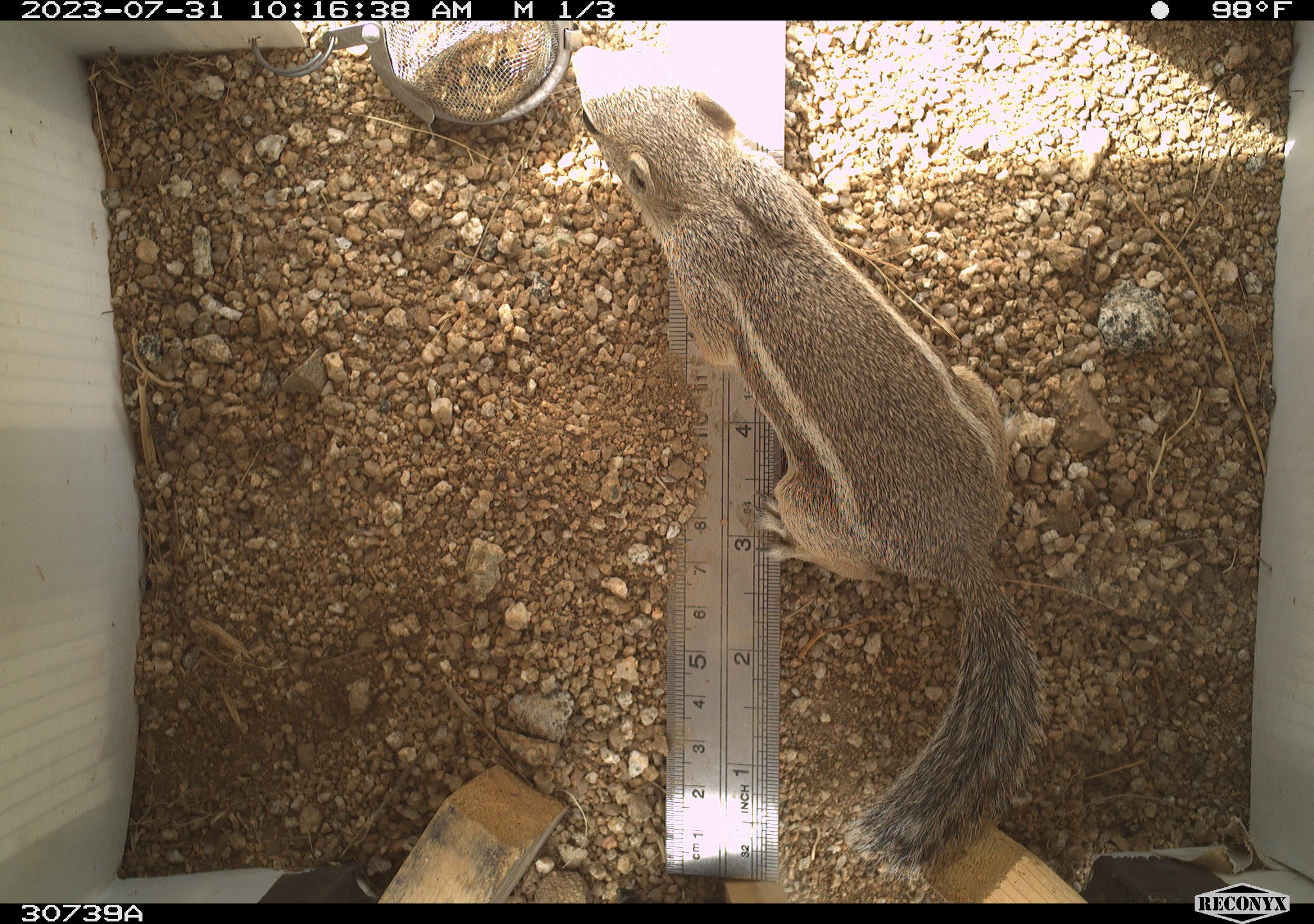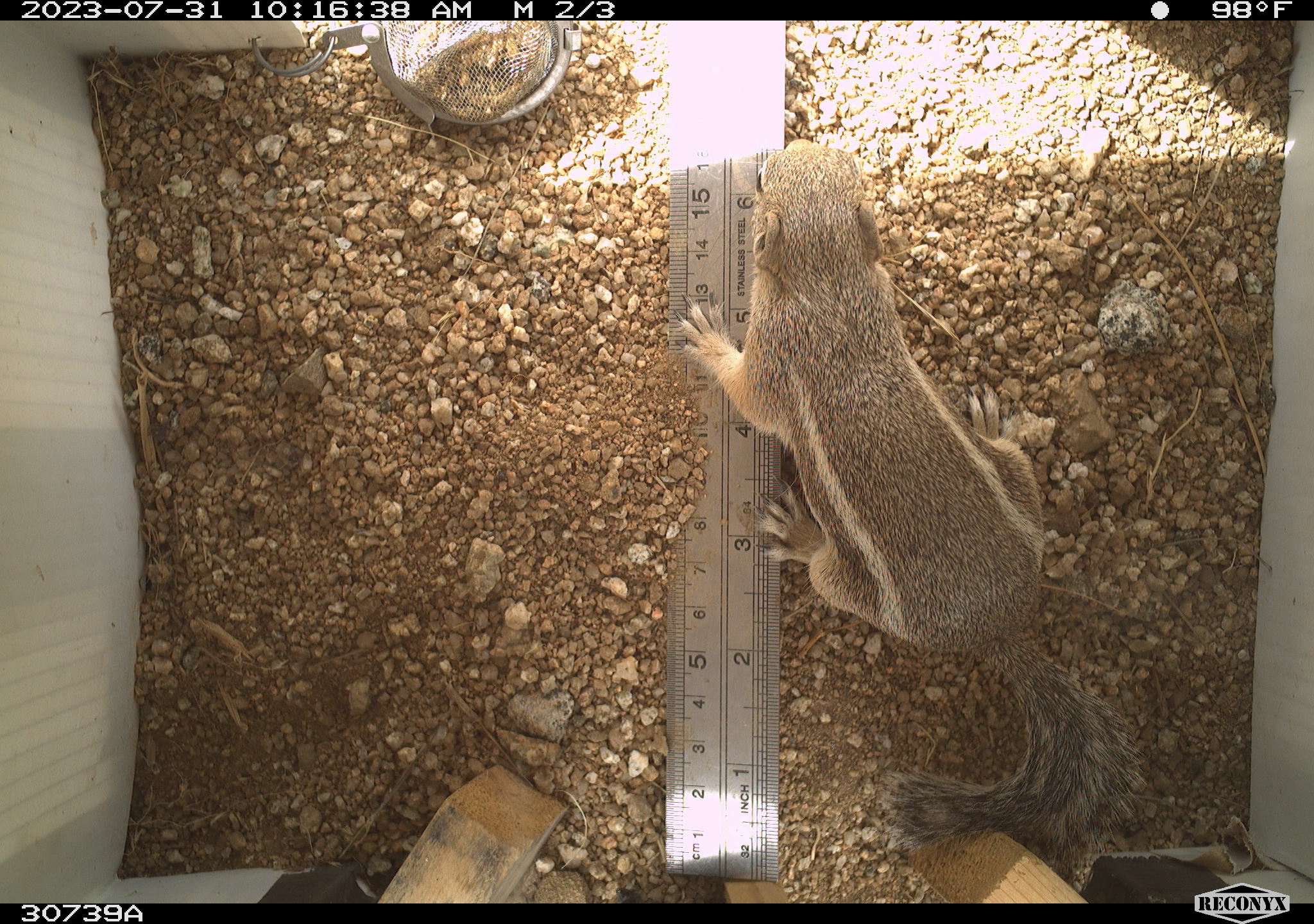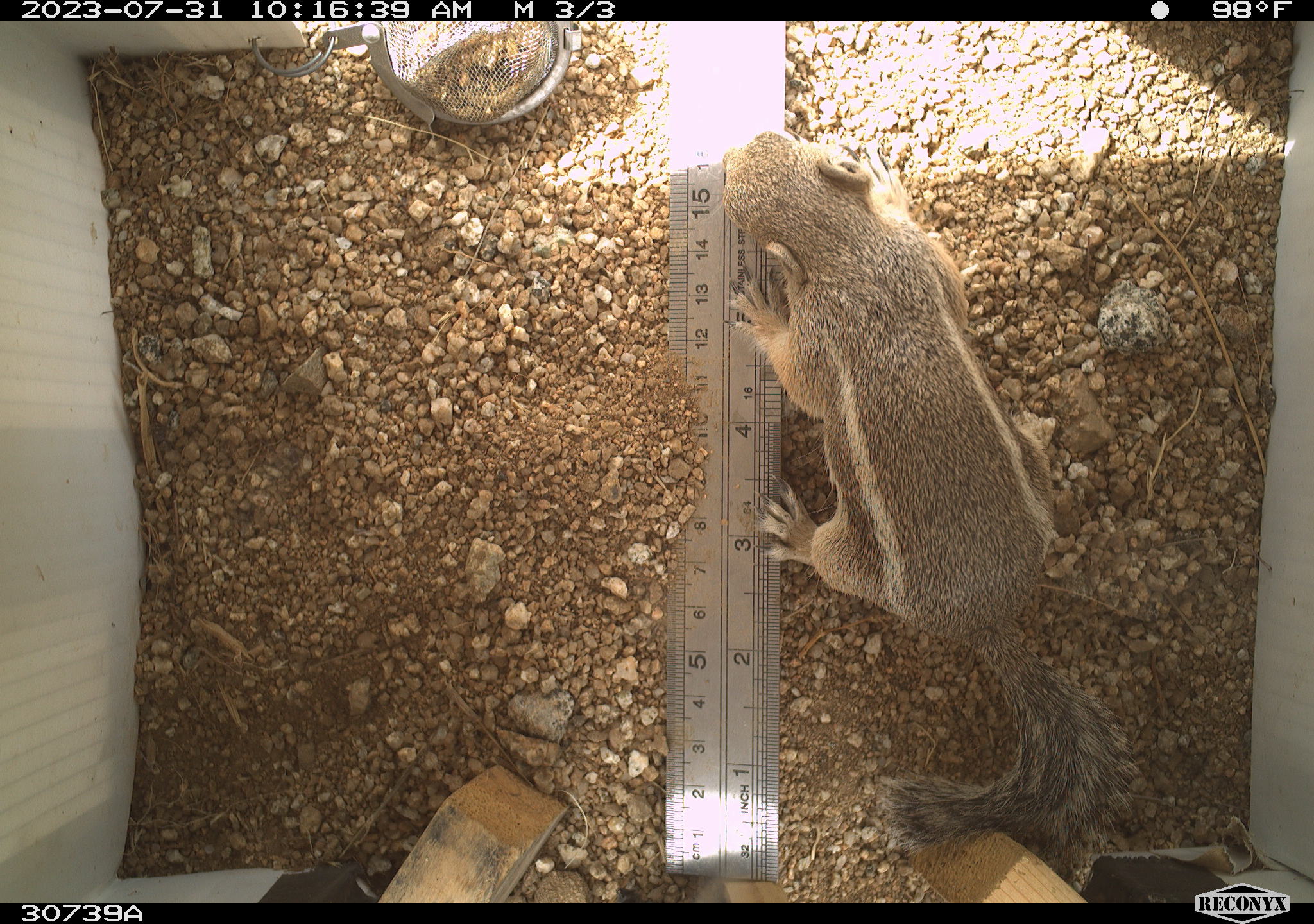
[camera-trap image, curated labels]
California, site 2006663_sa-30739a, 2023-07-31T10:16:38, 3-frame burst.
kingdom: Animalia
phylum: Chordata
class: Mammalia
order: Rodentia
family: Sciuridae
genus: Ammospermophilus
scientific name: Ammospermophilus leucurus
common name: white-tailed antelope squirrel